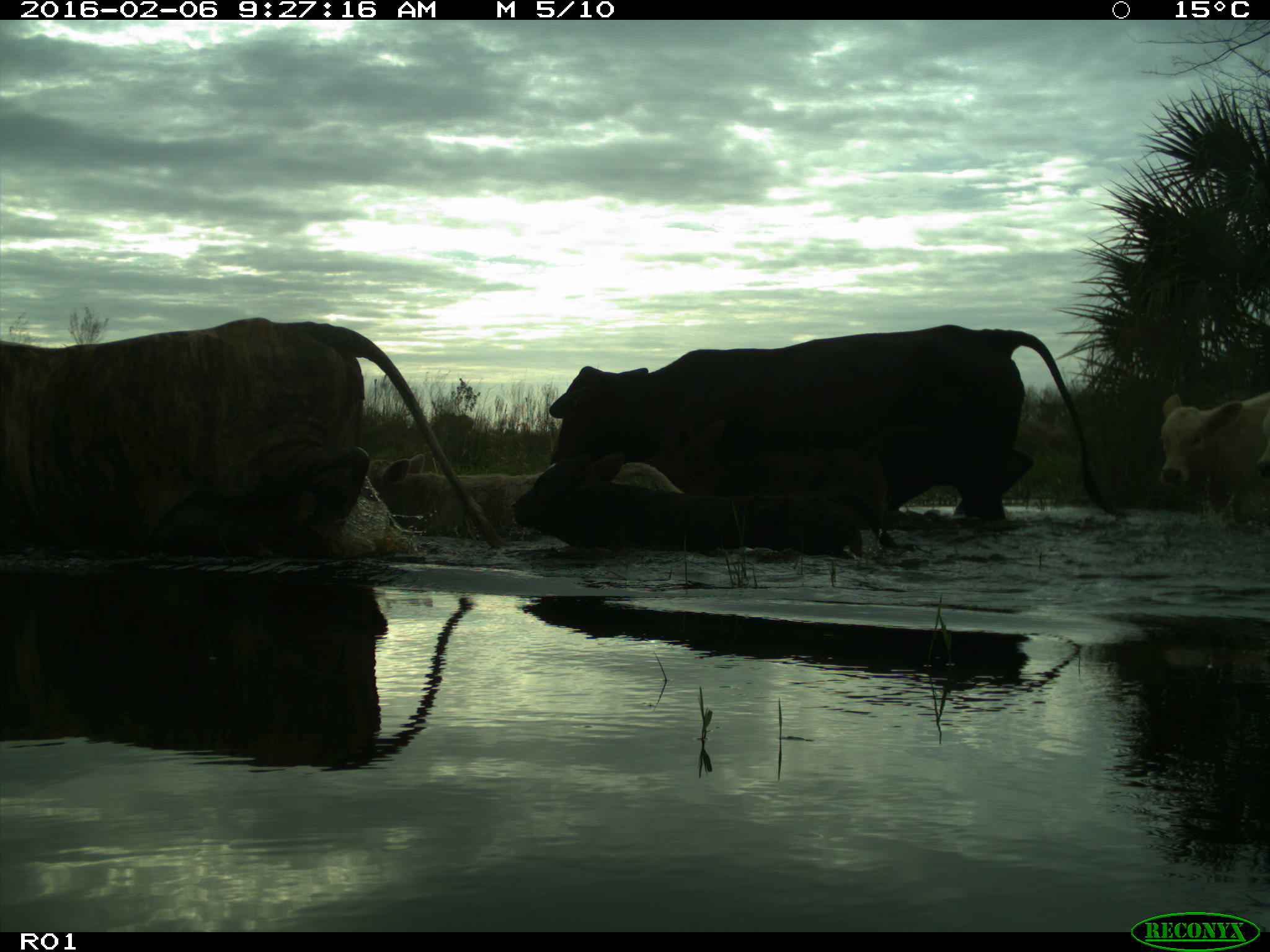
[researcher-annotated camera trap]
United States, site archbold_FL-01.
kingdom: Animalia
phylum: Chordata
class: Mammalia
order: Artiodactyla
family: Bovidae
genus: Bos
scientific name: Bos taurus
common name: domestic cow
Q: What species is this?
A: Bos taurus (domestic cow).